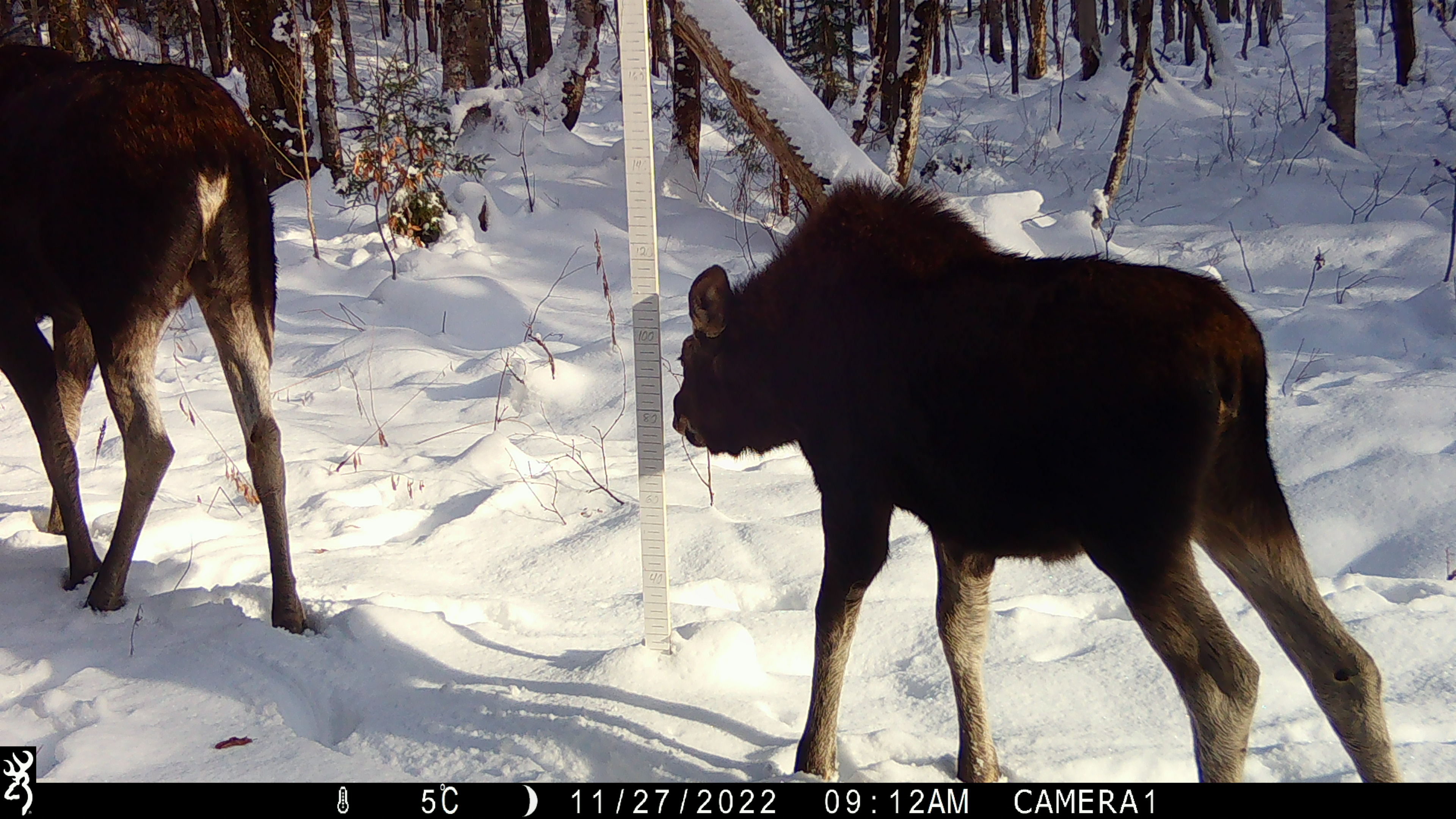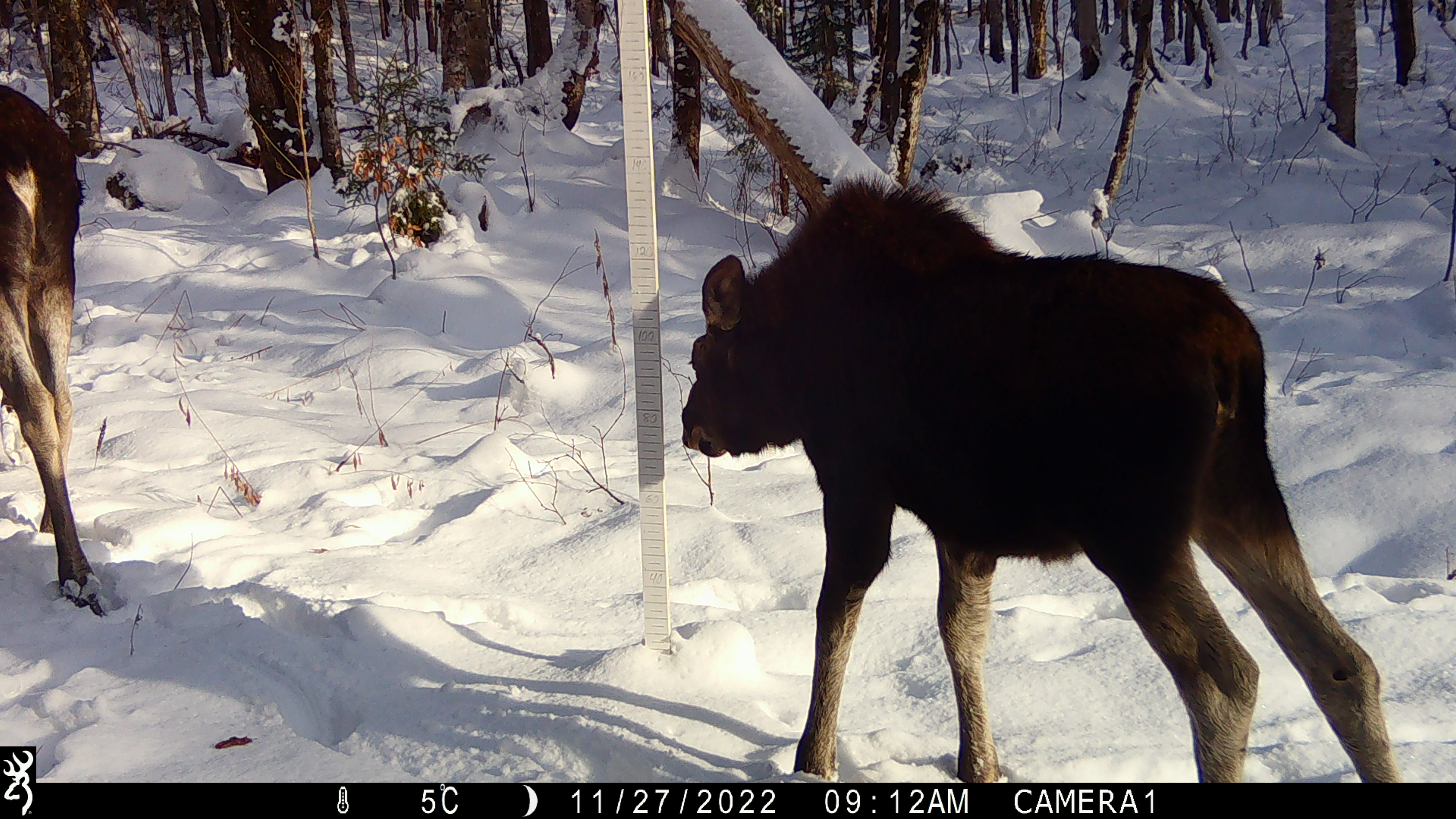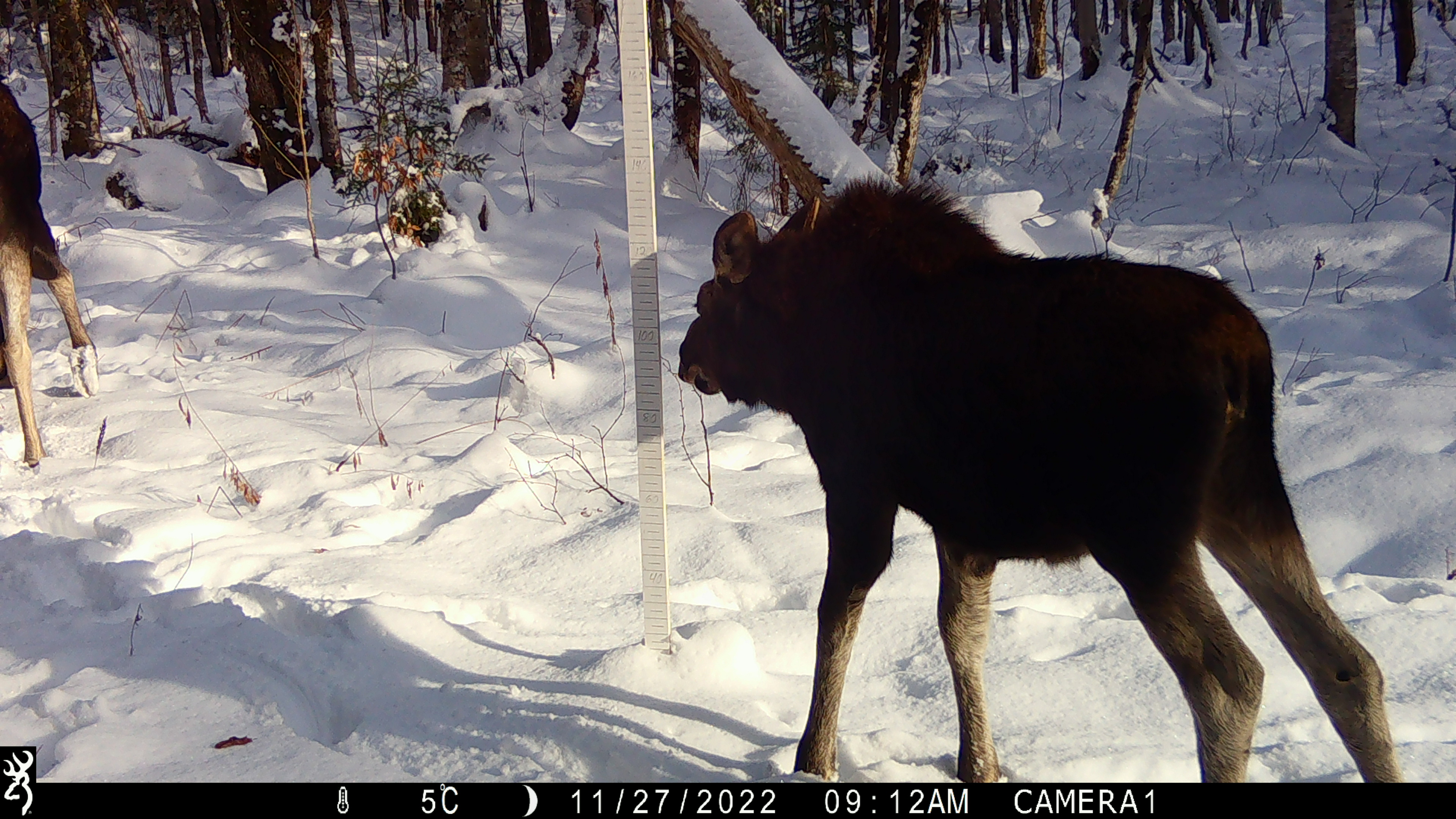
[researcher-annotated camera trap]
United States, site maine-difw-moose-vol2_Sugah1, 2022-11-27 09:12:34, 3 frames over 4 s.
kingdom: Animalia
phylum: Chordata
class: Mammalia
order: Artiodactyla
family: Cervidae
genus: Alces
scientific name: Alces alces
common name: moose